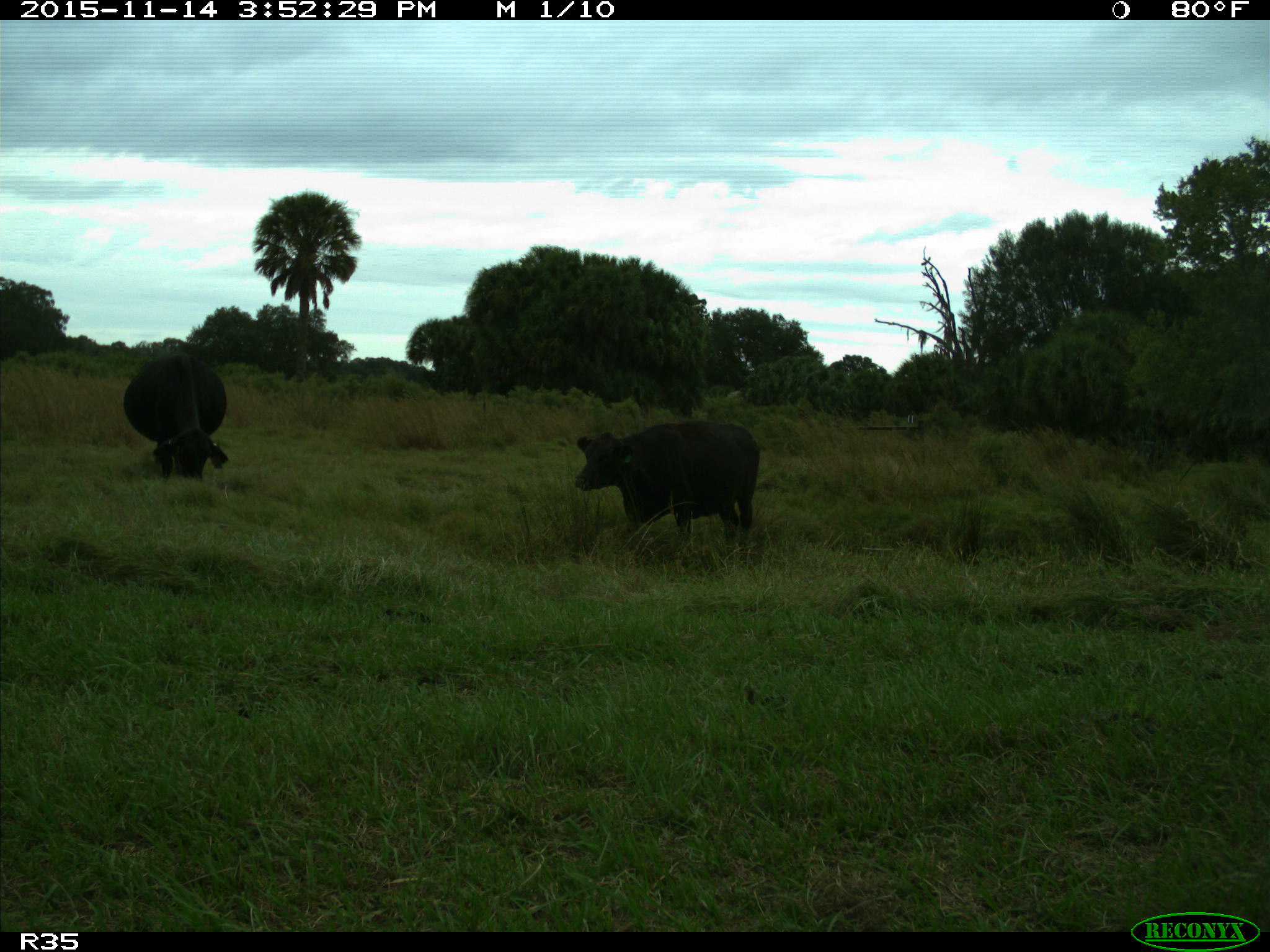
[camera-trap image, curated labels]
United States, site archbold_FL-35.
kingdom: Animalia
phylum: Chordata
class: Mammalia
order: Artiodactyla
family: Bovidae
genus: Bos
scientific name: Bos taurus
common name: domestic cow